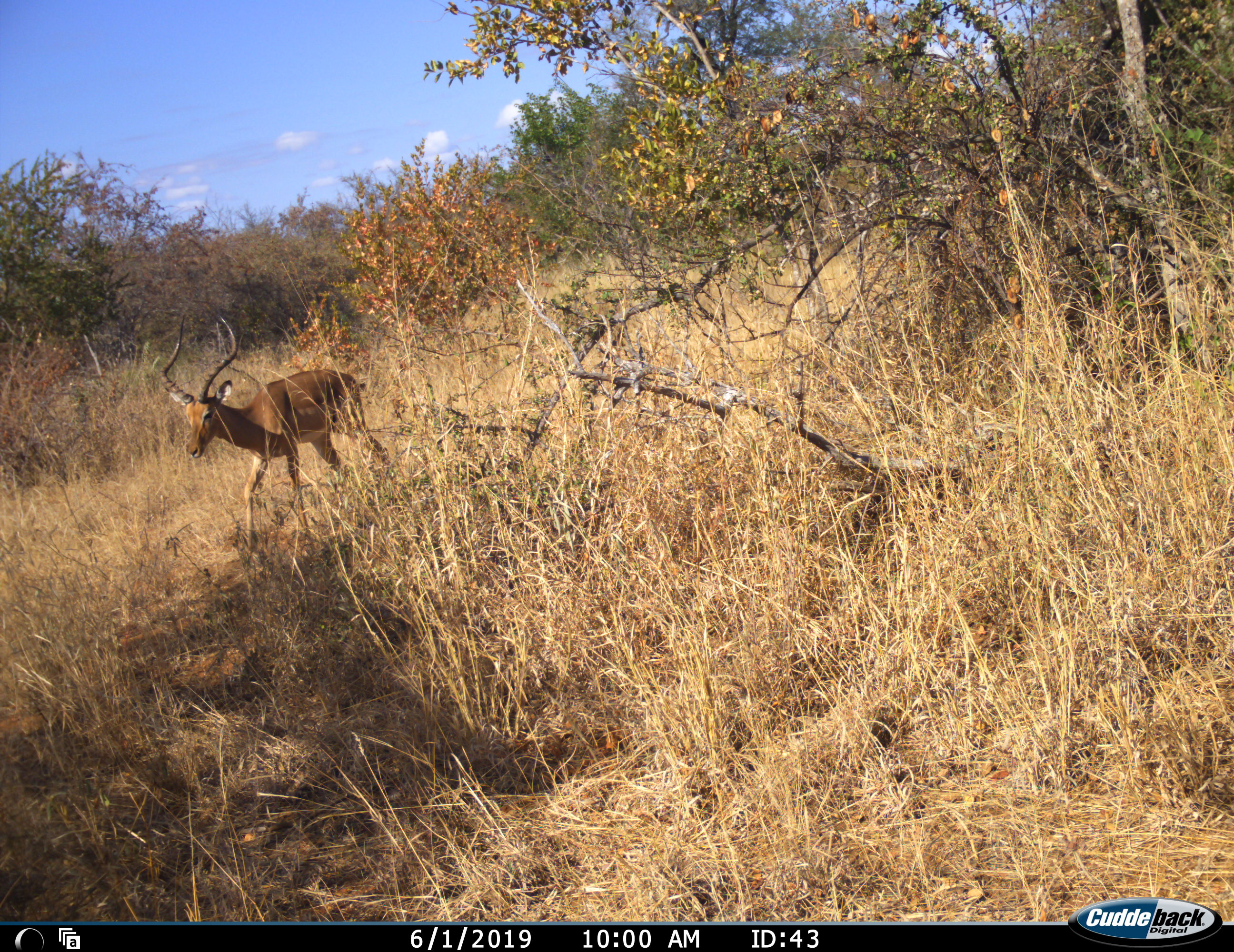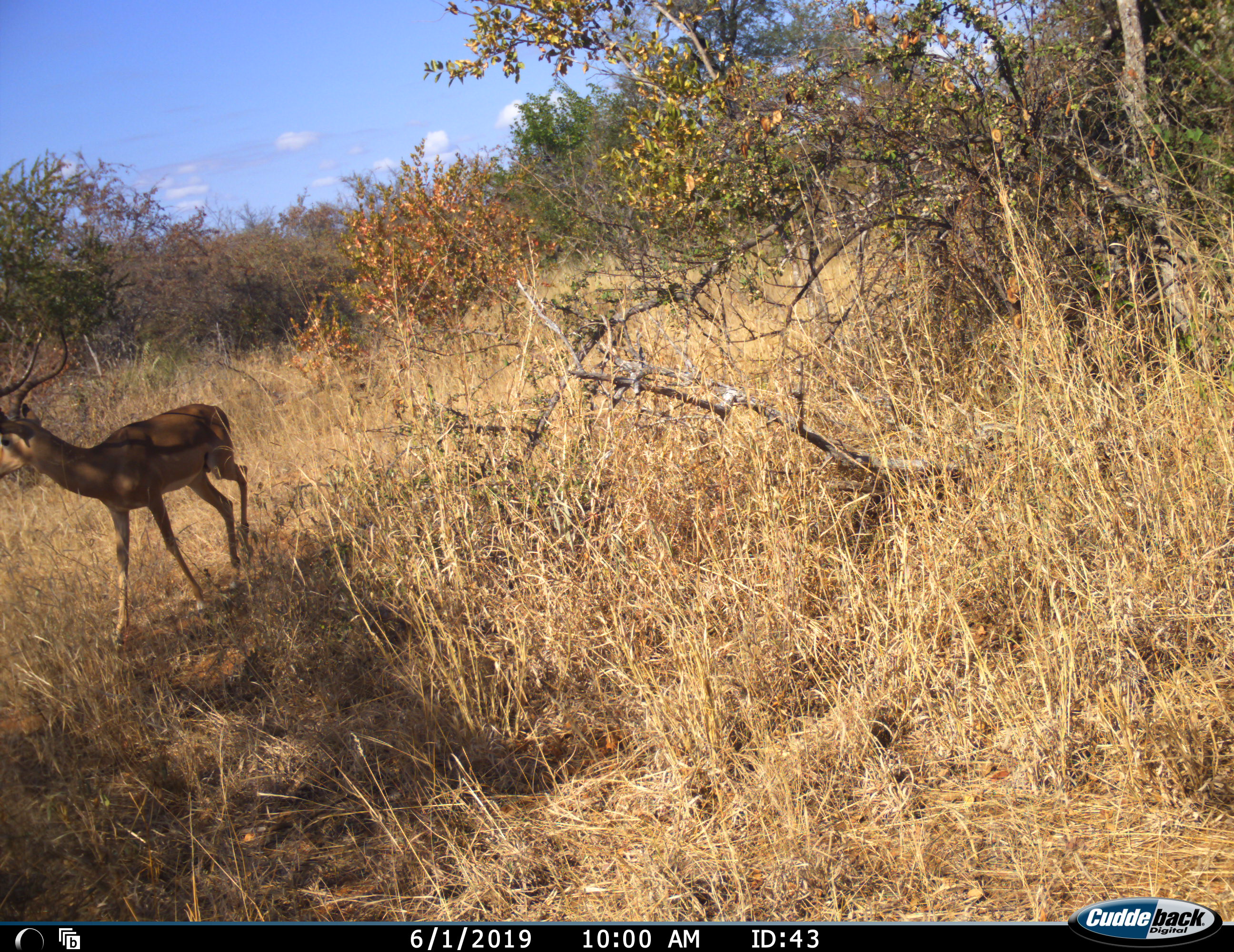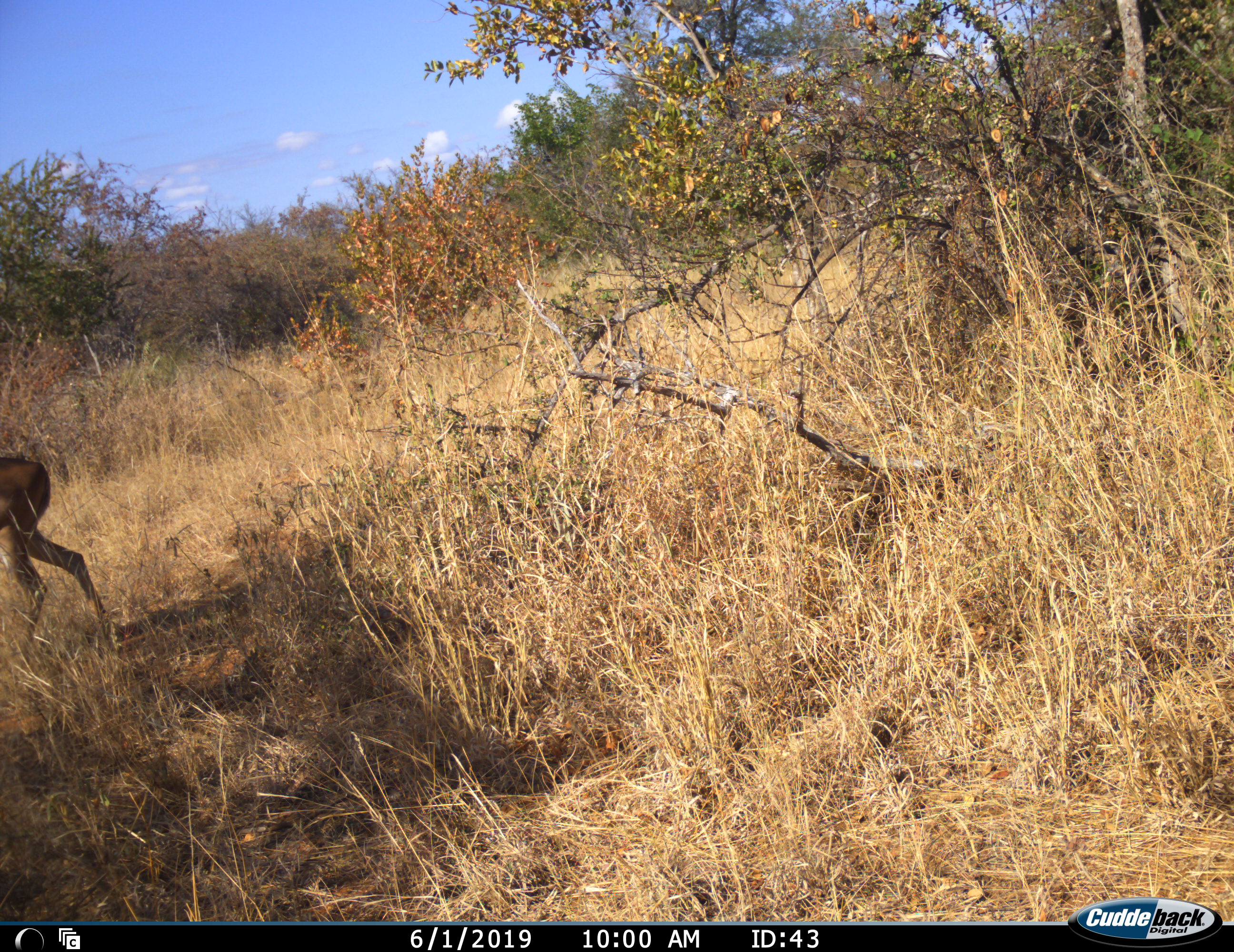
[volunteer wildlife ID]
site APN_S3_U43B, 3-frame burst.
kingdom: Animalia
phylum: Chordata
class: Mammalia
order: Artiodactyla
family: Bovidae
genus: Aepyceros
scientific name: Aepyceros melampus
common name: impala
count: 1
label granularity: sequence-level